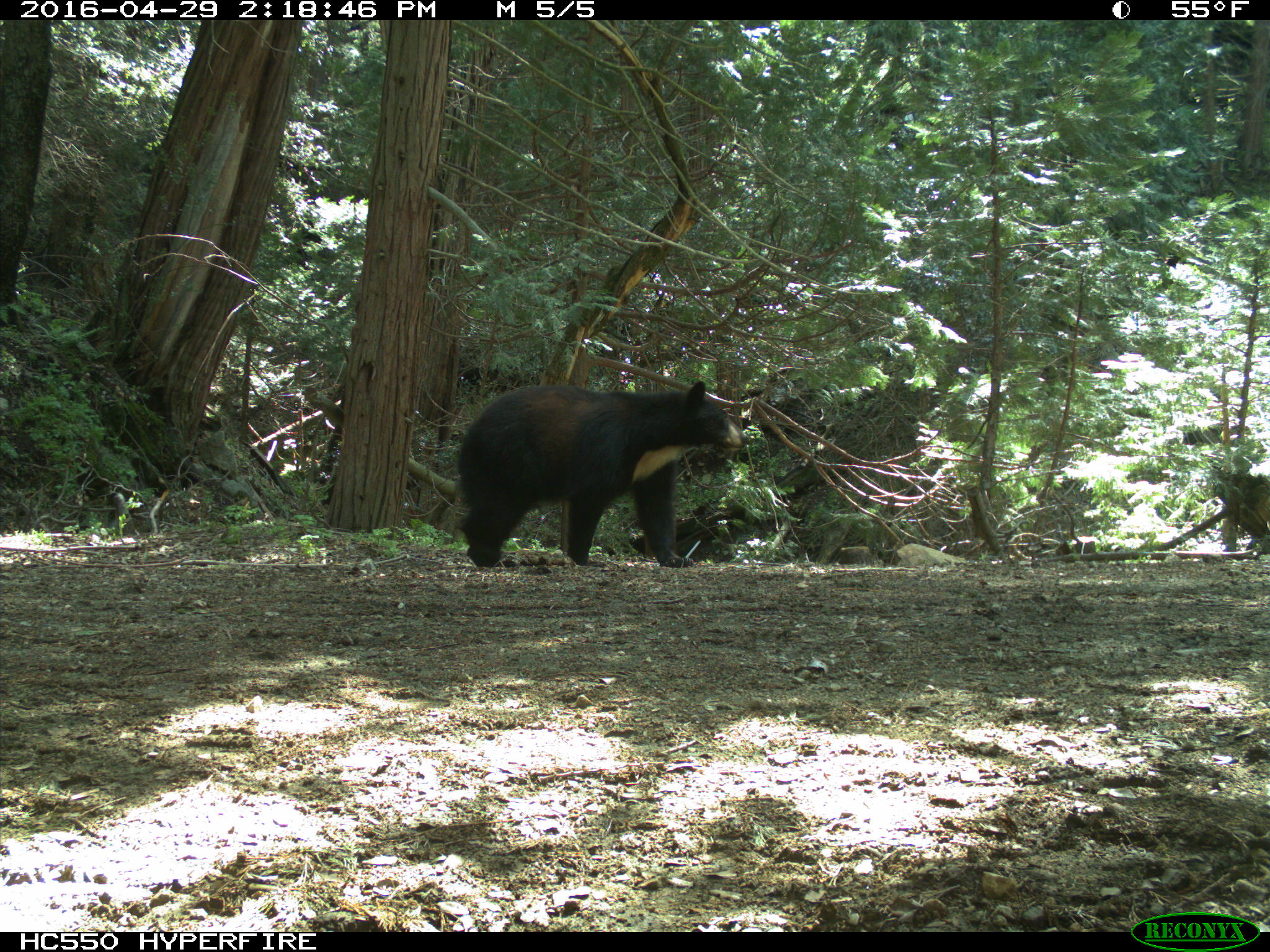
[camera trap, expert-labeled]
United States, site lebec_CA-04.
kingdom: Animalia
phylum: Chordata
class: Mammalia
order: Carnivora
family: Ursidae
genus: Ursus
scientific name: Ursus americanus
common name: american black bear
Ursus americanus (american black bear).